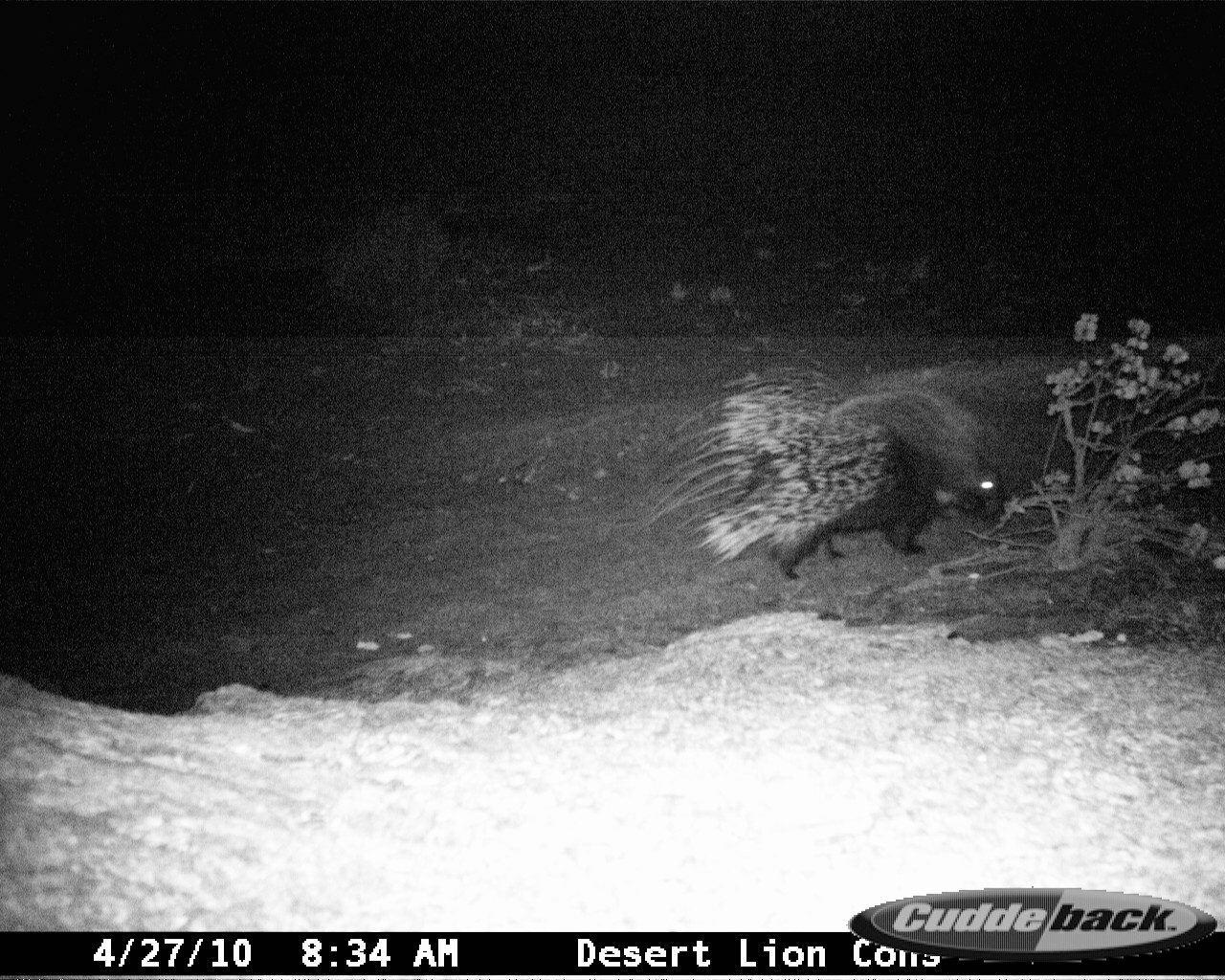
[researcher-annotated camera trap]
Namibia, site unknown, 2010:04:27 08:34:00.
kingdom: Animalia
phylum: Chordata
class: Mammalia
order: Rodentia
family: Hystricidae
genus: Hystrix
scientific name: Hystrix africaeaustralis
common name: cape porcupine